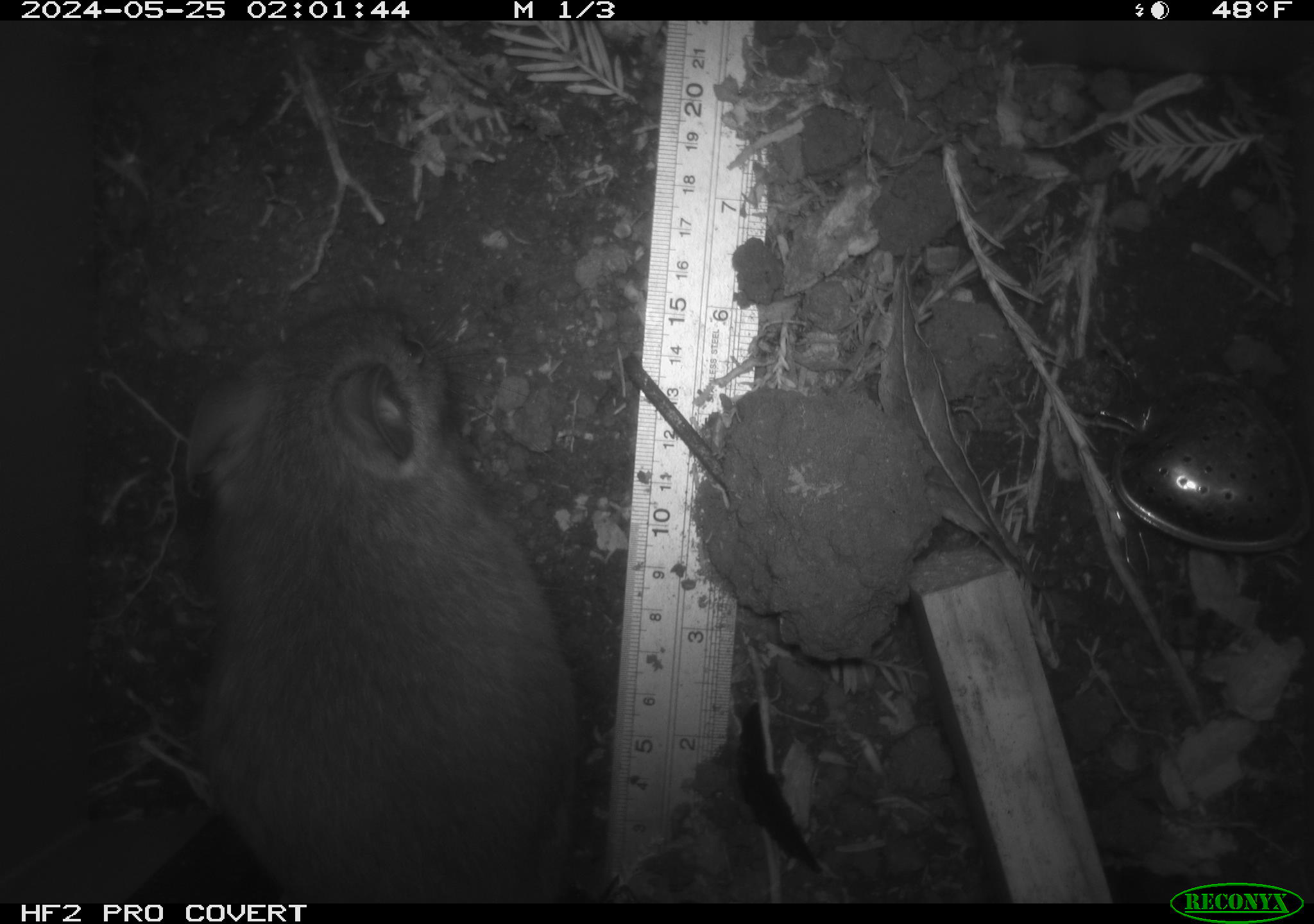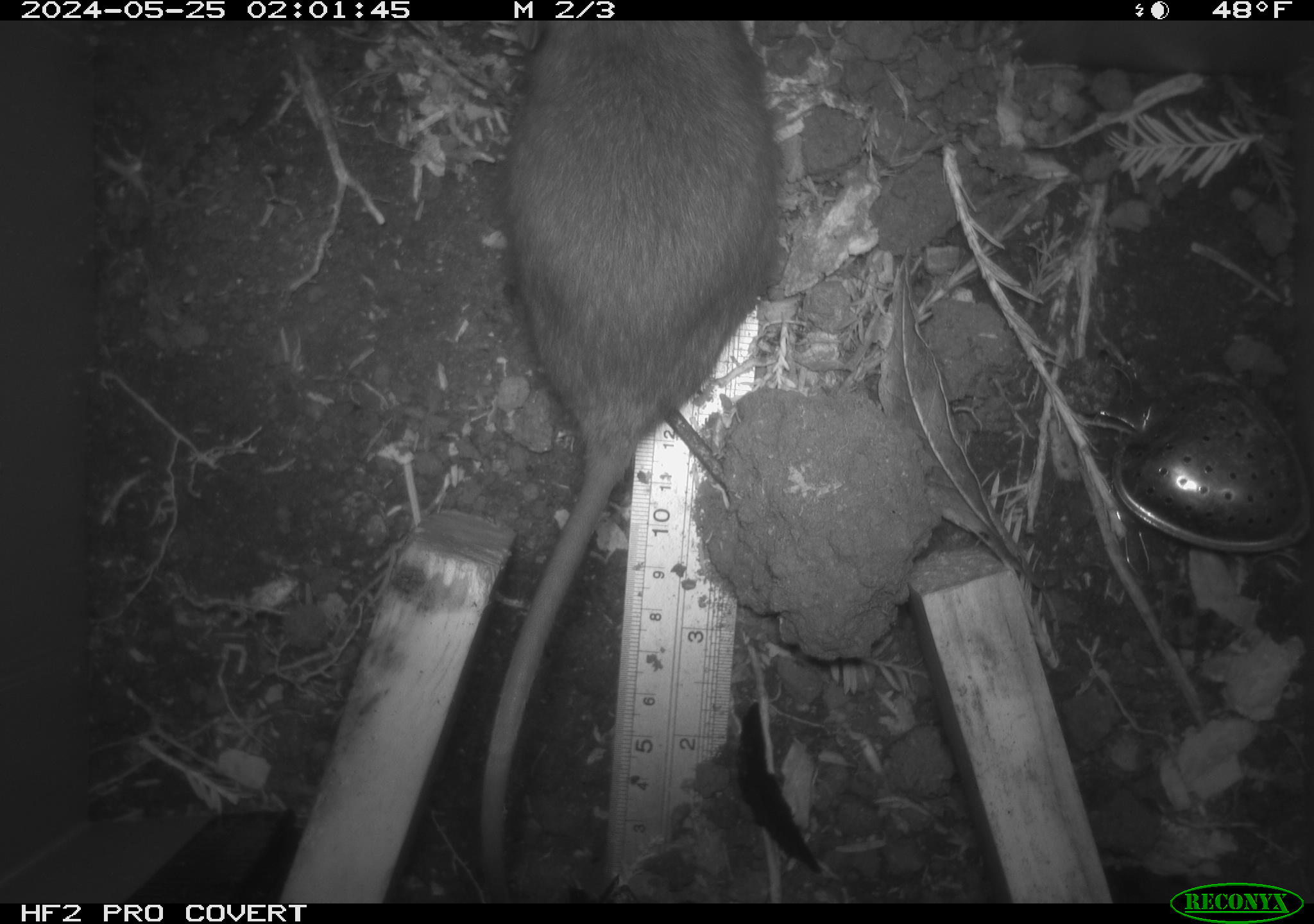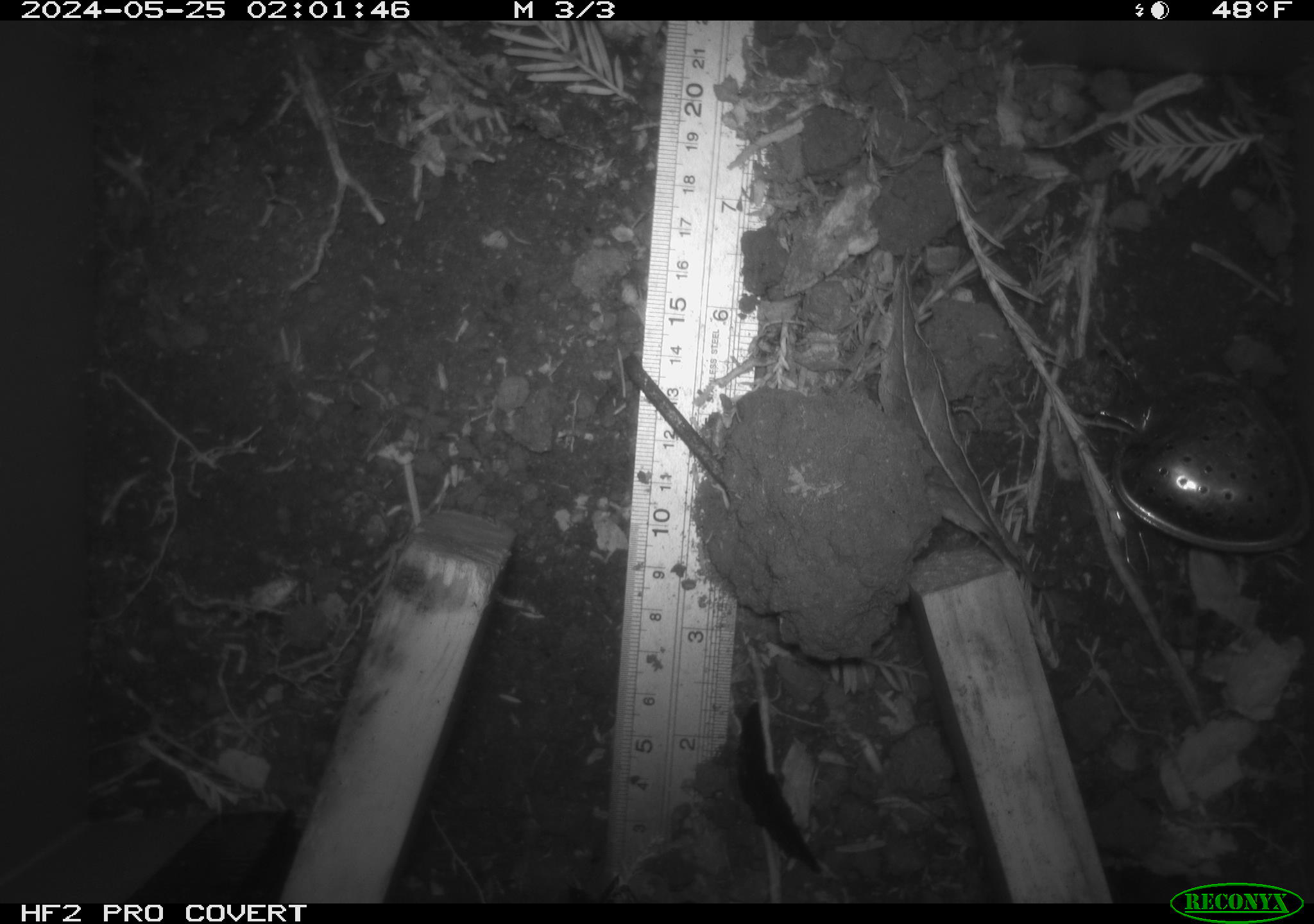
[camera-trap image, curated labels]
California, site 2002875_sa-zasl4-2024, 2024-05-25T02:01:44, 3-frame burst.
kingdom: Animalia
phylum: Chordata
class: Mammalia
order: Rodentia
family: Cricetidae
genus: Neotoma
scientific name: Neotoma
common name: pack rat or woodrat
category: neotoma species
Neotoma species (pack rat or woodrat) (Neotoma).